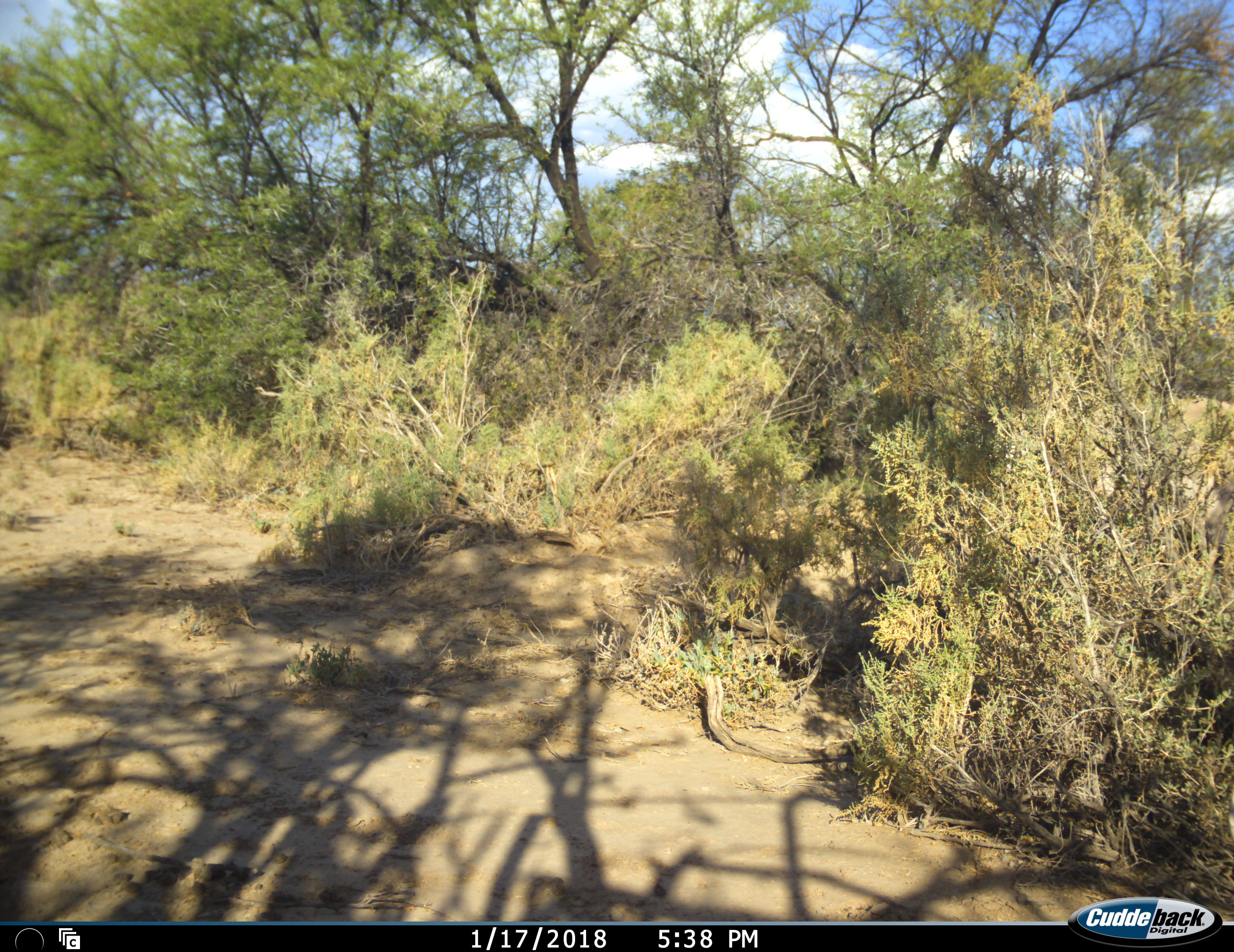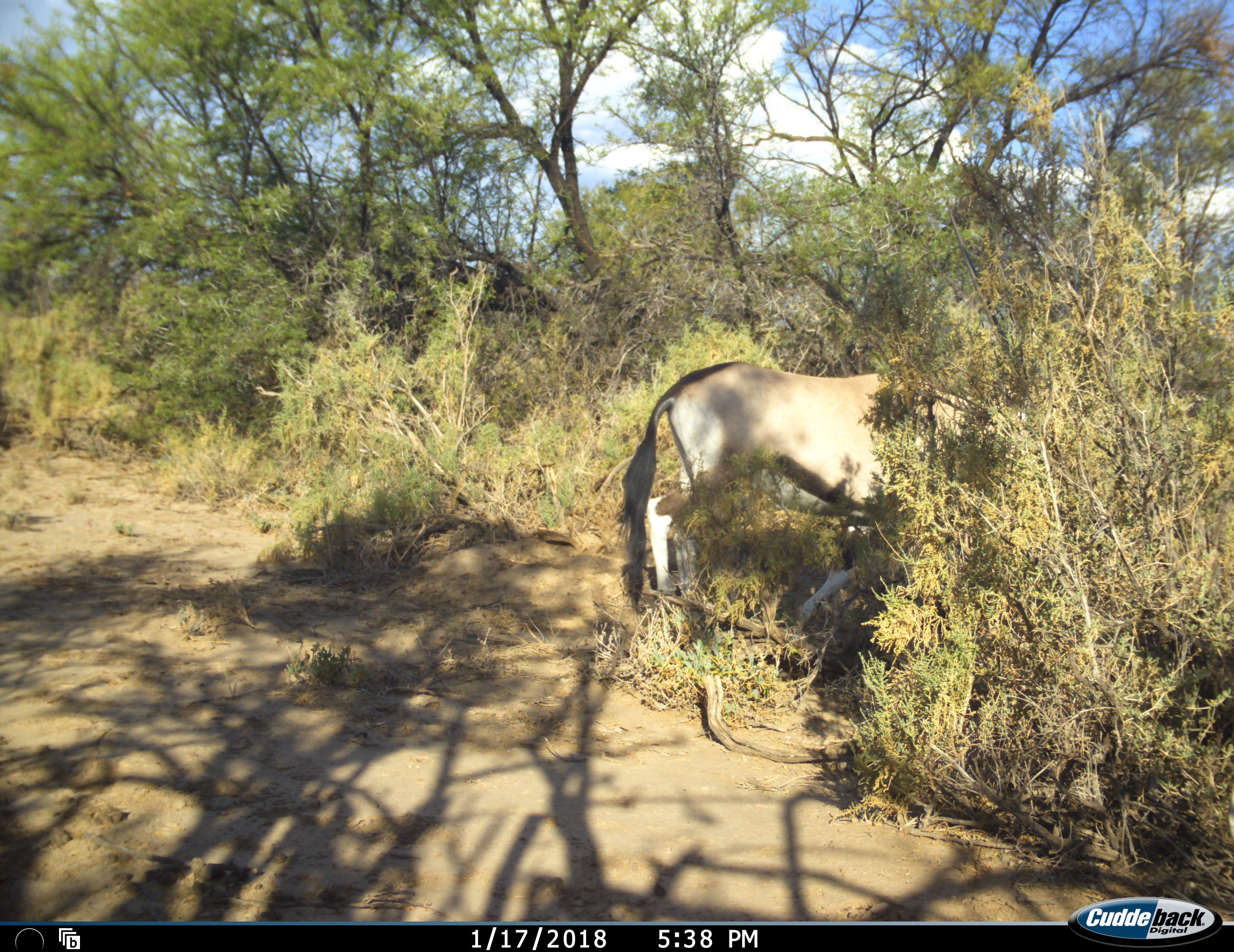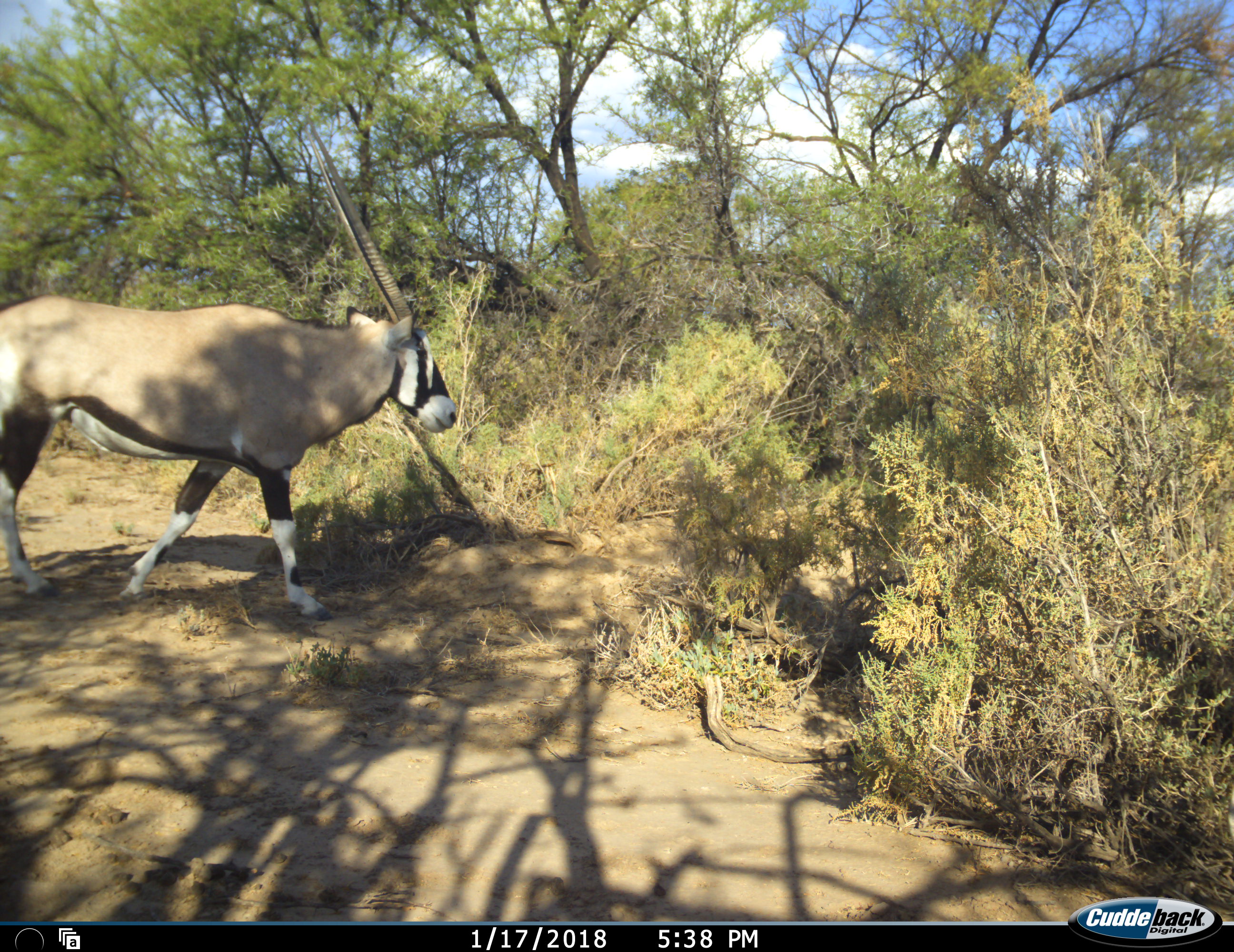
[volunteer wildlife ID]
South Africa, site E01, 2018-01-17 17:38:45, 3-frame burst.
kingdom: Animalia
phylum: Chordata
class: Mammalia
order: Artiodactyla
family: Bovidae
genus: Oryx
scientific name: Oryx gazella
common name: gemsbok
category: gemsbokoryx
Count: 1.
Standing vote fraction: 0%.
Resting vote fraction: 0%.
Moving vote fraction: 100%.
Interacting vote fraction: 0%.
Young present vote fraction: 0%.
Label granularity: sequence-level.